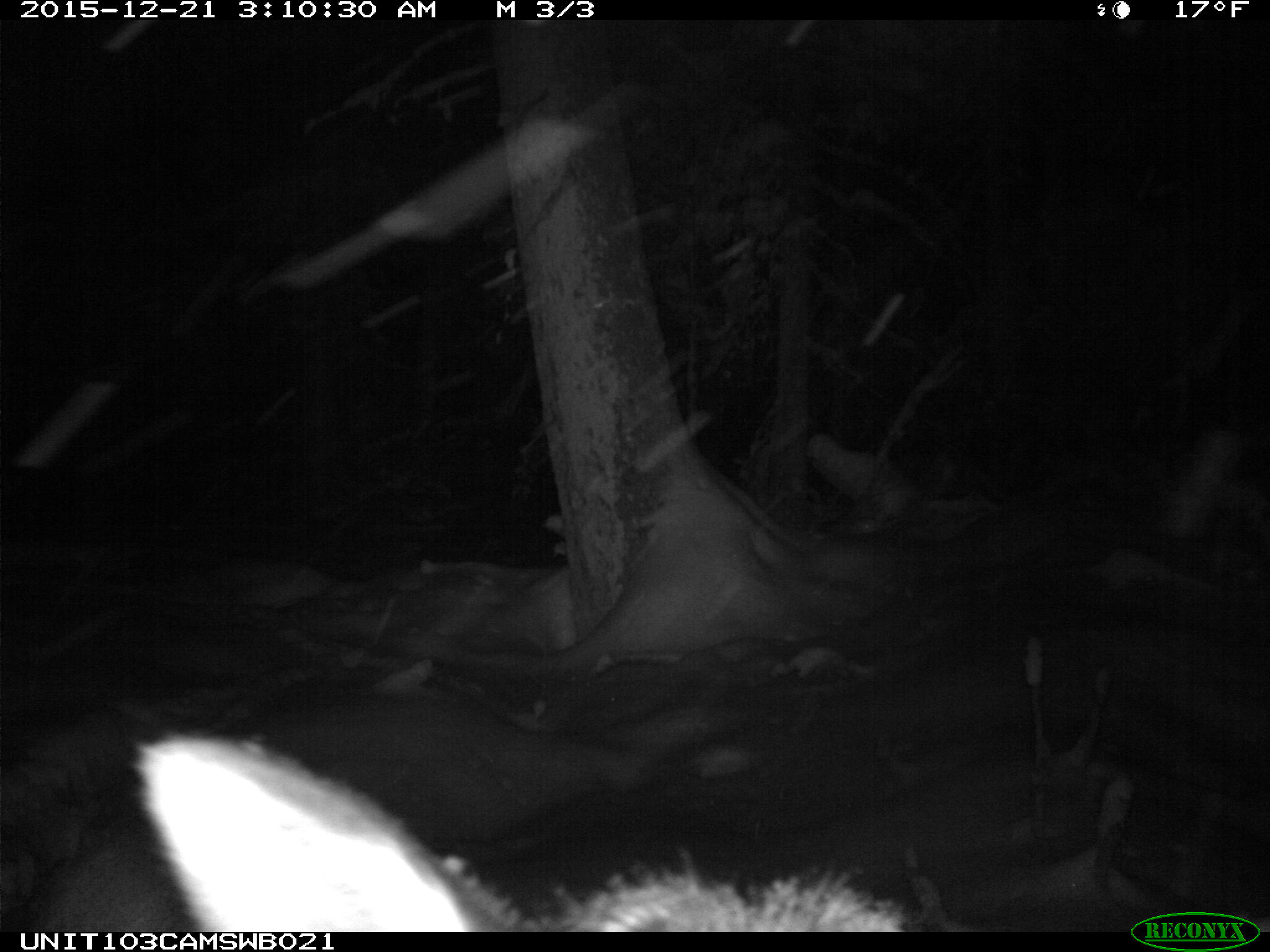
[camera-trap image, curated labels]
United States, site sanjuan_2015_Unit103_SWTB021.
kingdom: Animalia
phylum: Chordata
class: Mammalia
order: Artiodactyla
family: Cervidae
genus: Cervus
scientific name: Cervus elaphus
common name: red deer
Cervus elaphus (red deer).